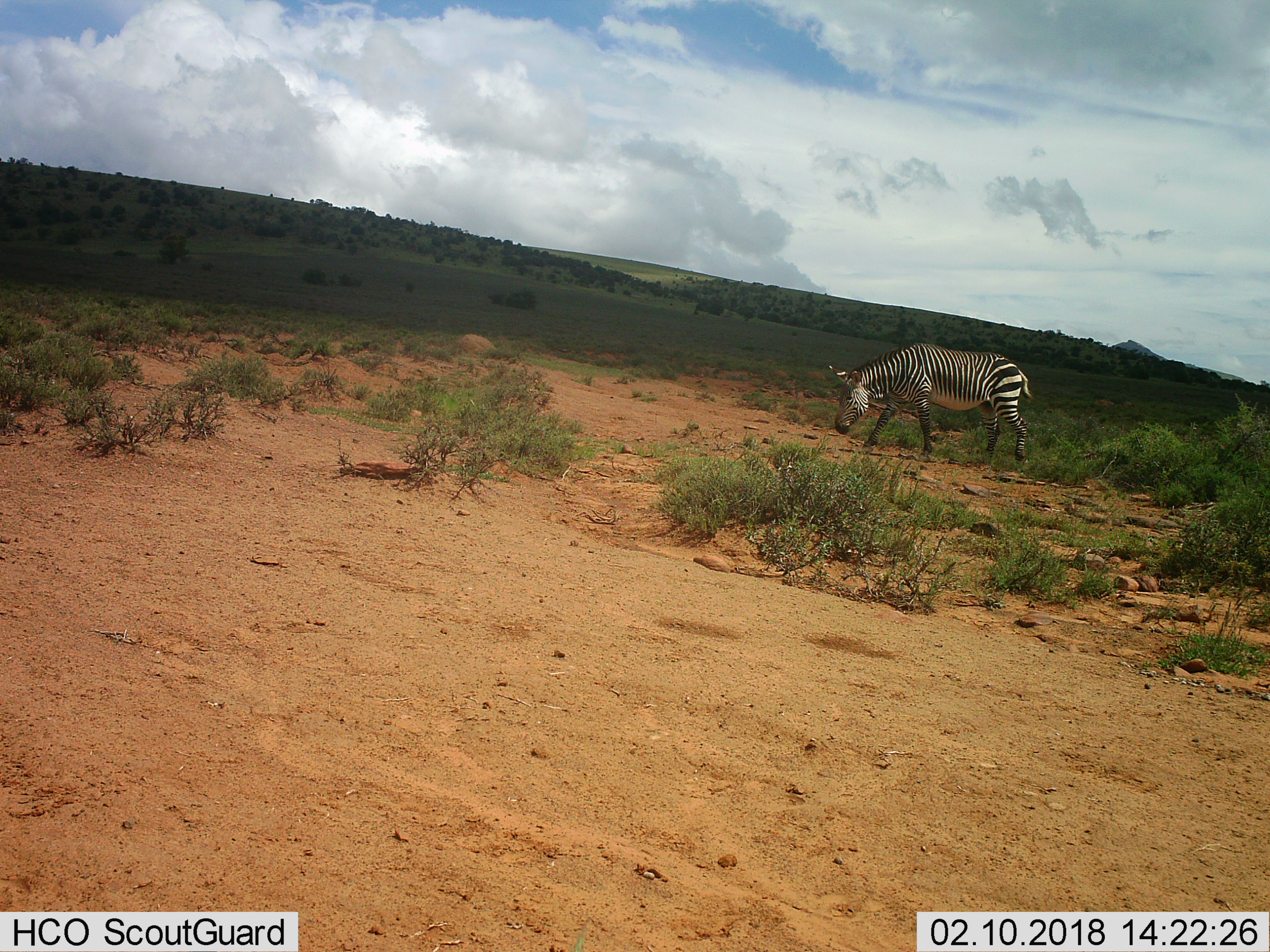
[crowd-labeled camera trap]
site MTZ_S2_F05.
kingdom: Animalia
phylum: Chordata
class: Mammalia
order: Perissodactyla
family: Equidae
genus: Equus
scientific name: Equus zebra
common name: mountain zebra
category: zebramountain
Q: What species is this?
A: Zebramountain (mountain zebra) (Equus zebra).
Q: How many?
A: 1.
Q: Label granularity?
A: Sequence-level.